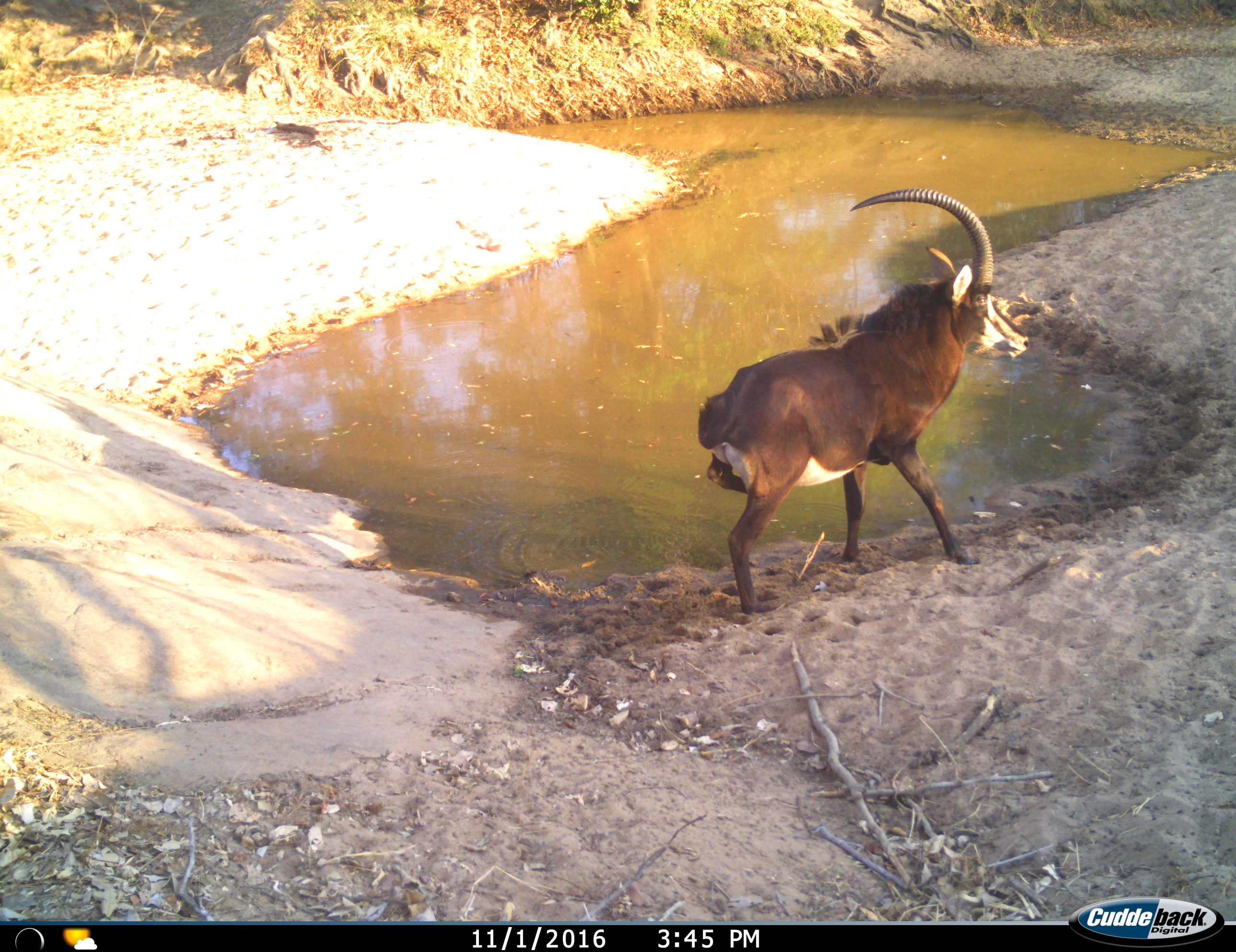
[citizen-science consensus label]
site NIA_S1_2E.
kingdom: Animalia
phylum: Chordata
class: Mammalia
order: Artiodactyla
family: Bovidae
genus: Hippotragus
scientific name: Hippotragus niger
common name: sable antelope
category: sable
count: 1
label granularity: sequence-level